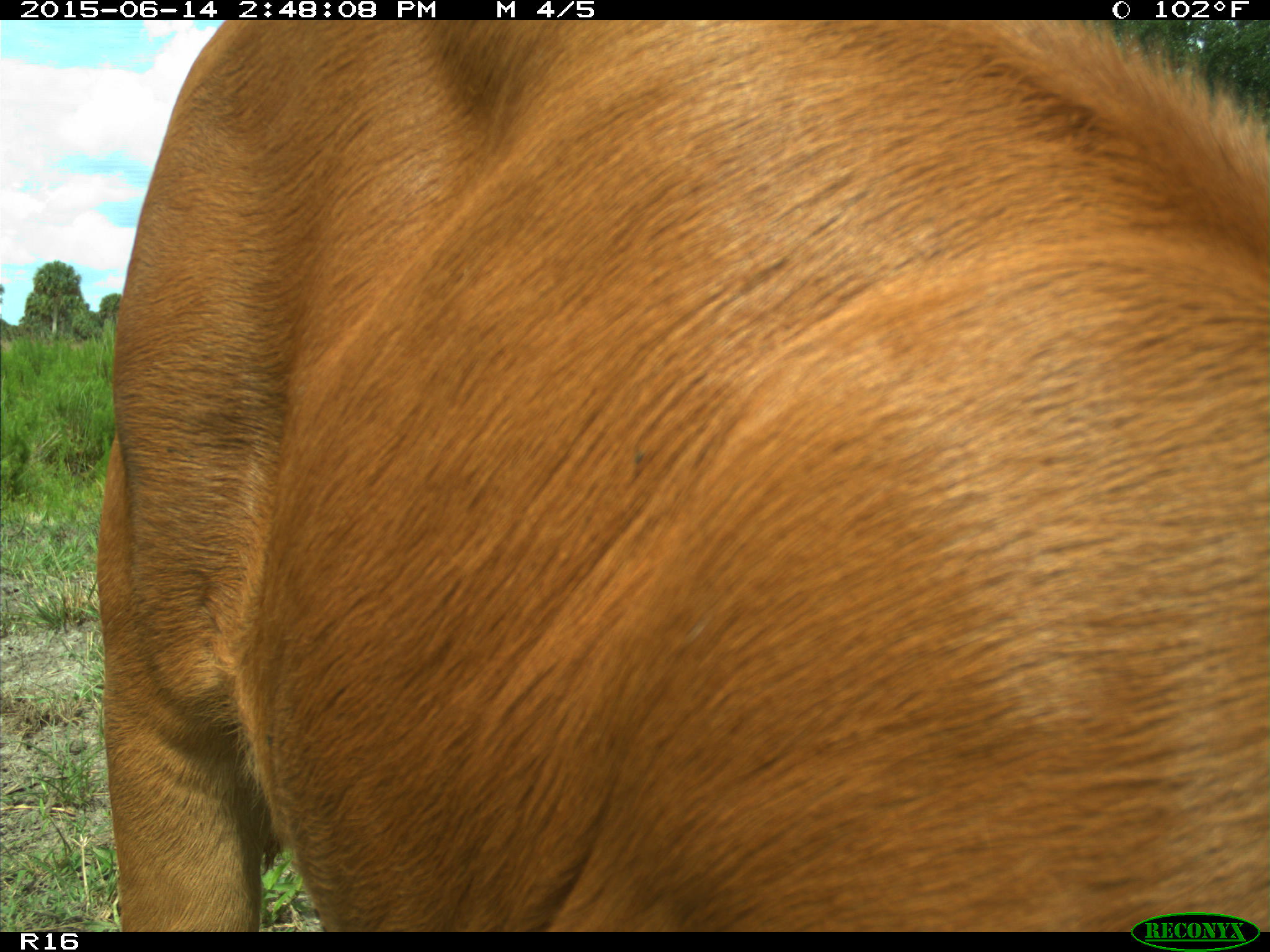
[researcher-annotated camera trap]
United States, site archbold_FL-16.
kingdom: Animalia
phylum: Chordata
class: Mammalia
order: Artiodactyla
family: Bovidae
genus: Bos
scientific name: Bos taurus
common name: domestic cow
Bos taurus (domestic cow).